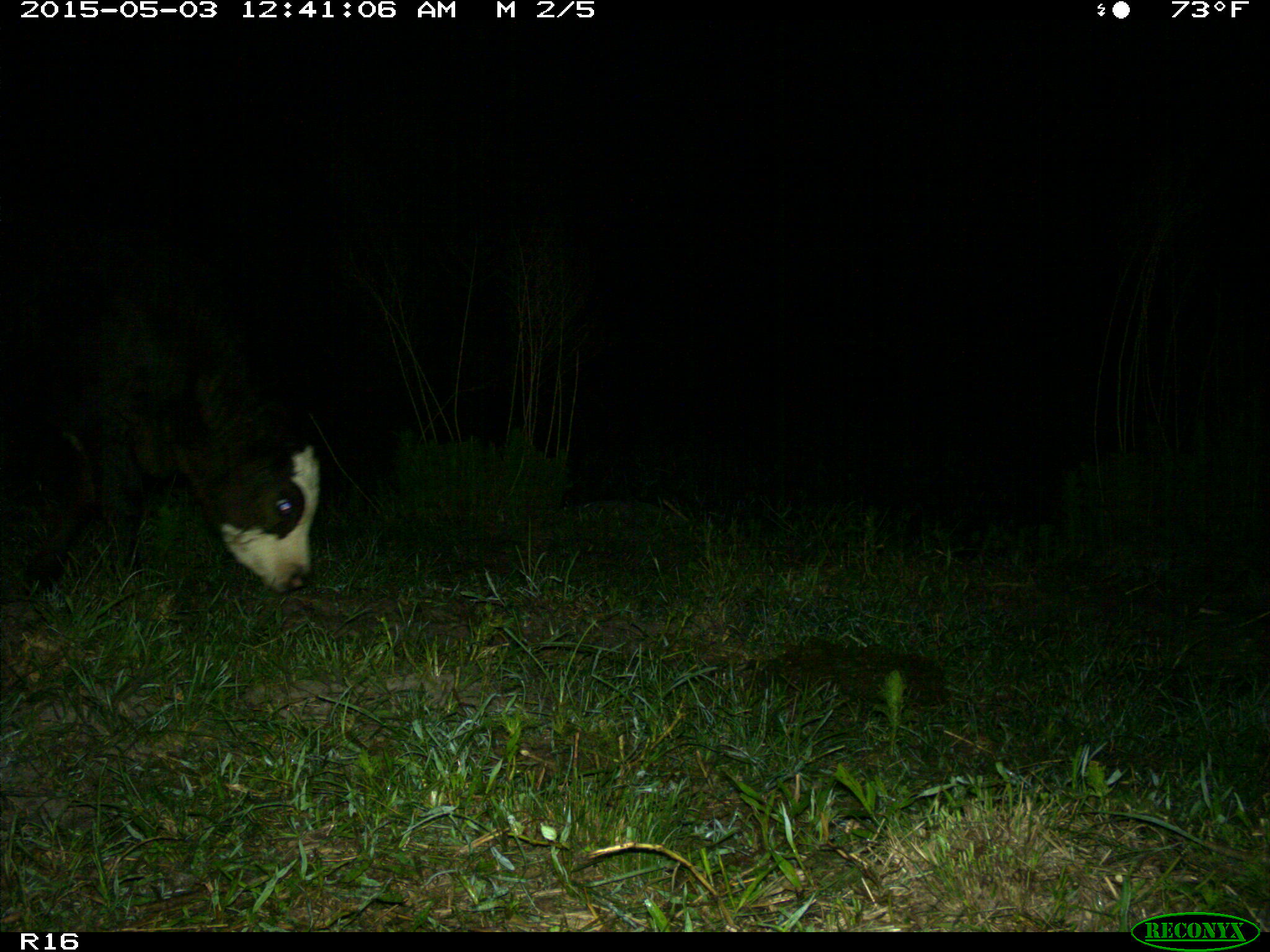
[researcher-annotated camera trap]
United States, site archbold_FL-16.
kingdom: Animalia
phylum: Chordata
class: Mammalia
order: Artiodactyla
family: Bovidae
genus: Bos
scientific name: Bos taurus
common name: domestic cow